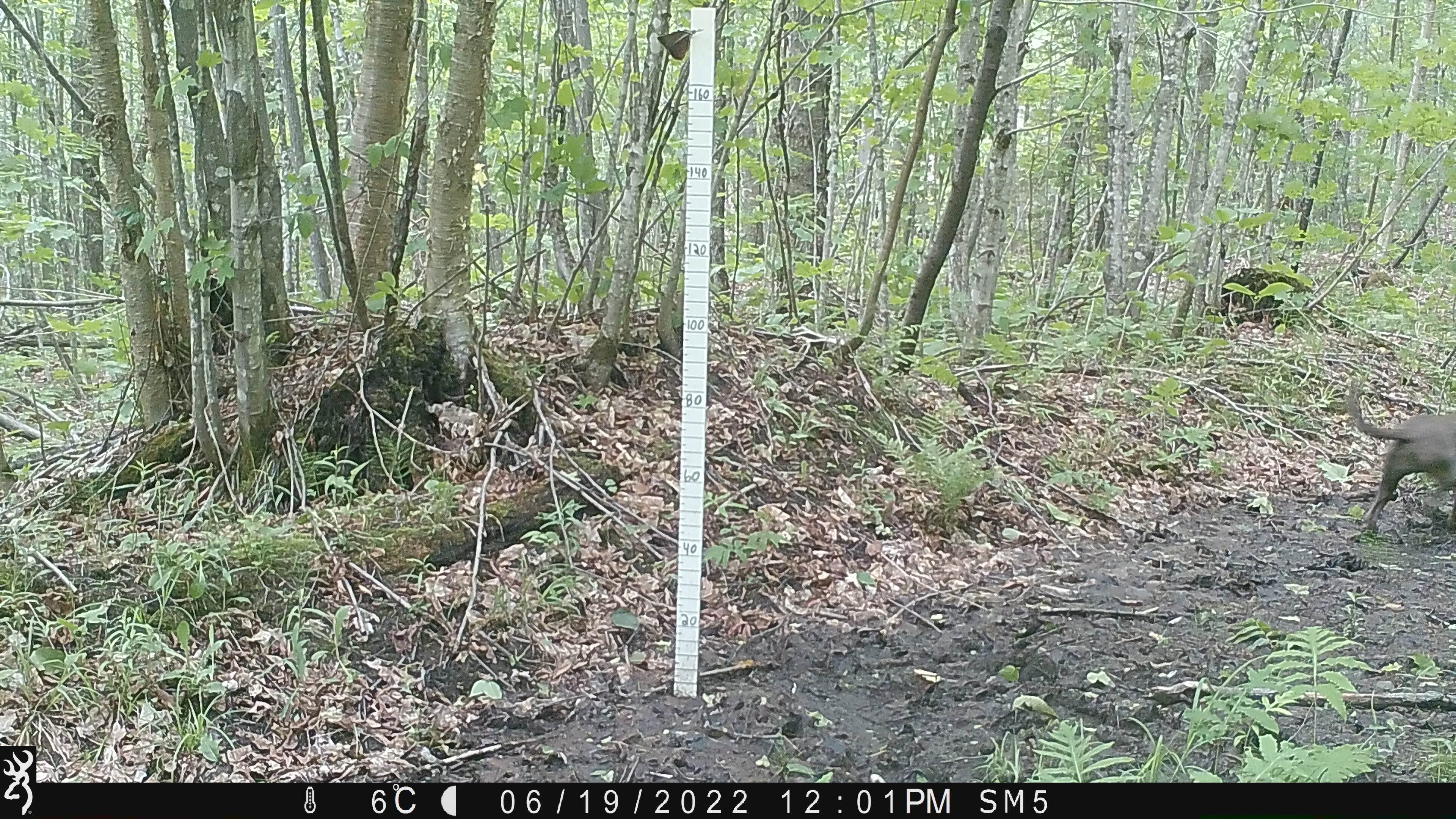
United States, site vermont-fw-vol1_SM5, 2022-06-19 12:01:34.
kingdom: Animalia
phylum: Chordata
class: Mammalia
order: Carnivora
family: Canidae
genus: Canis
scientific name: Canis familiaris familiaris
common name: domestic dog